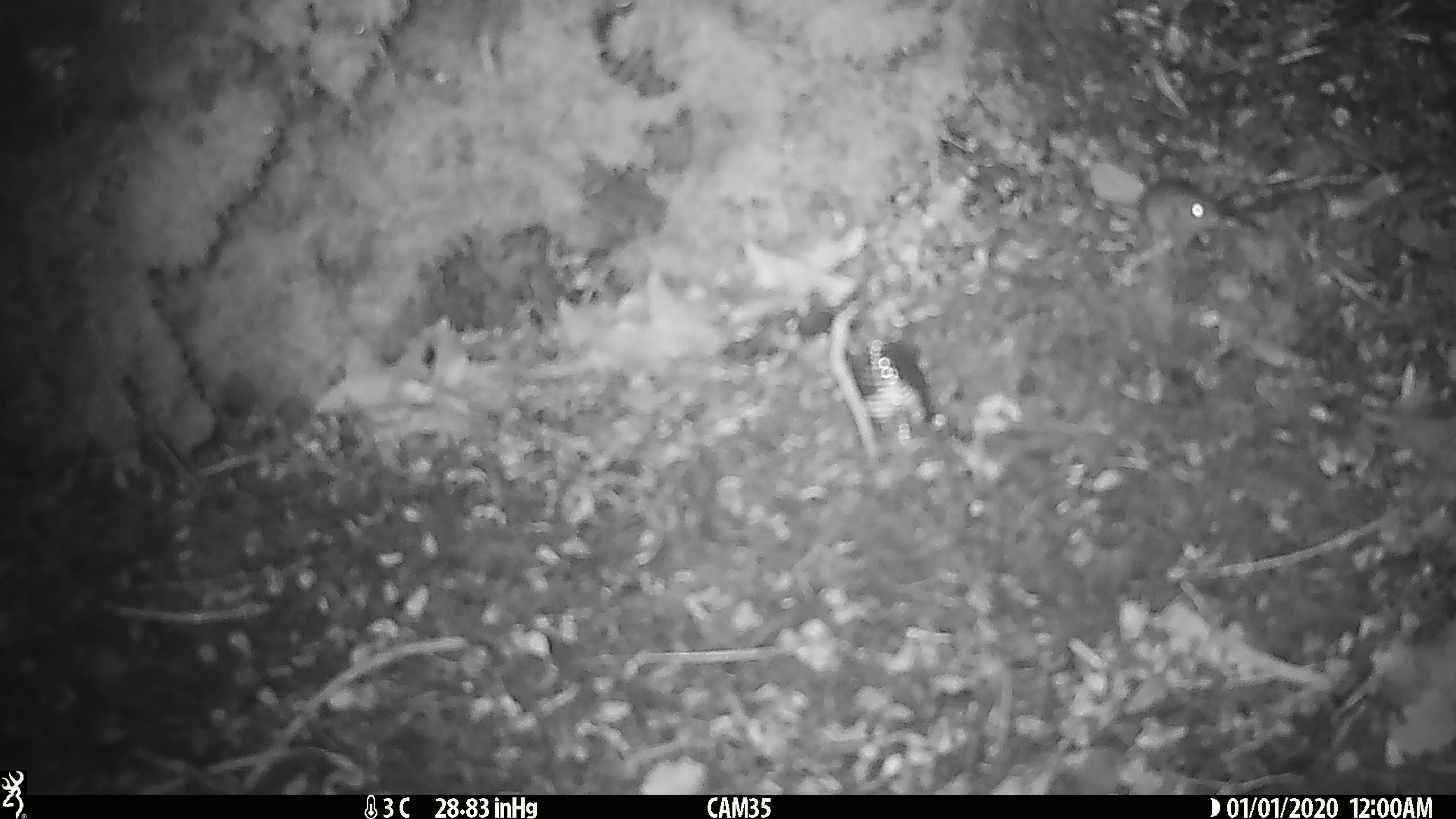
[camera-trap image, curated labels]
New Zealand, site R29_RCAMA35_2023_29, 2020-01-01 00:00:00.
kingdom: Animalia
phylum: Chordata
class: Mammalia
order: Rodentia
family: Muridae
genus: Mus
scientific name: Mus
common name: mouse